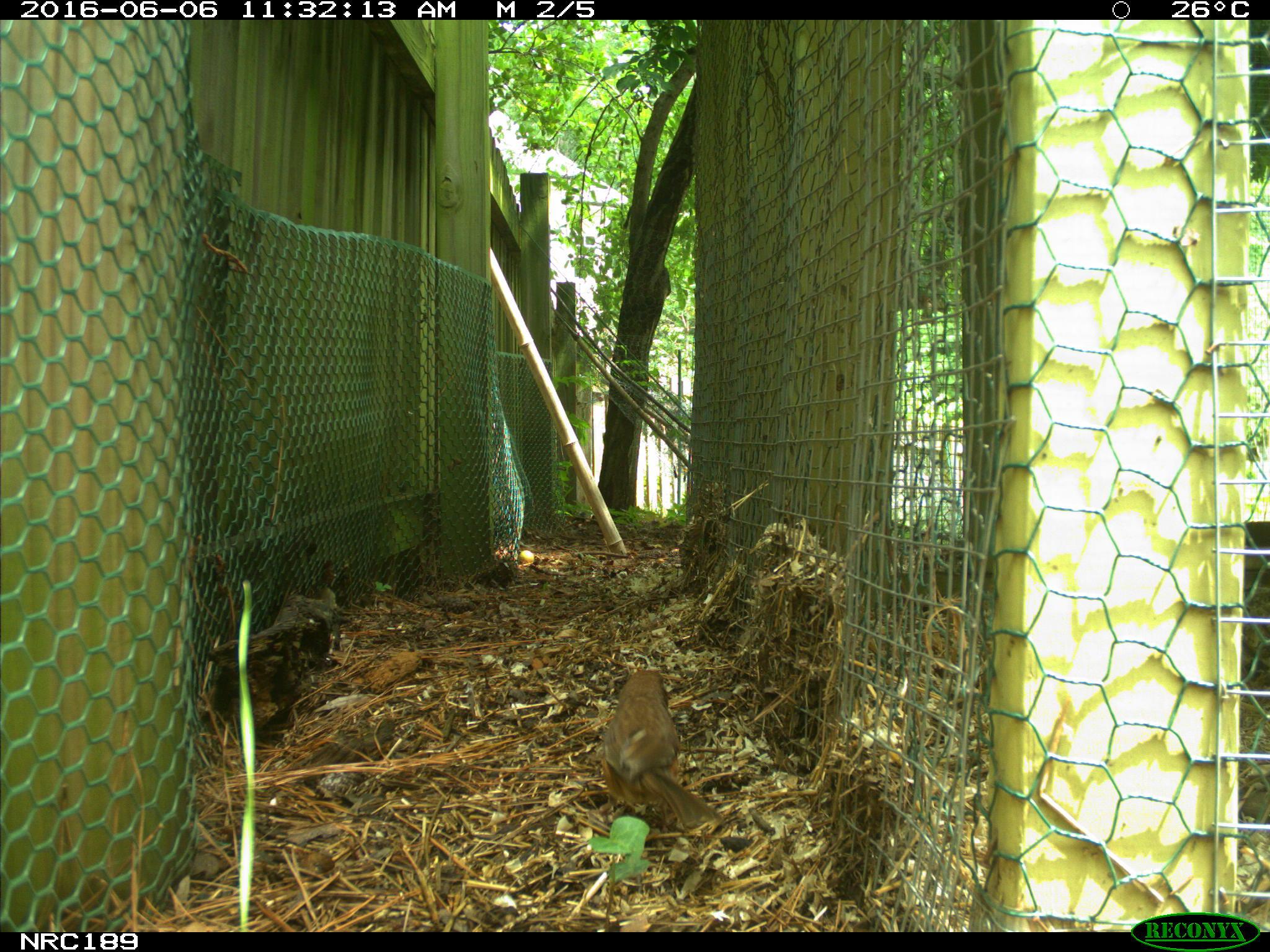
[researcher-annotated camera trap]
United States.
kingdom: Animalia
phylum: Chordata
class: Aves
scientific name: Aves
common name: bird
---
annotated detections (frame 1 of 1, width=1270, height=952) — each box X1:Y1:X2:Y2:
Bird: 590:661:726:844